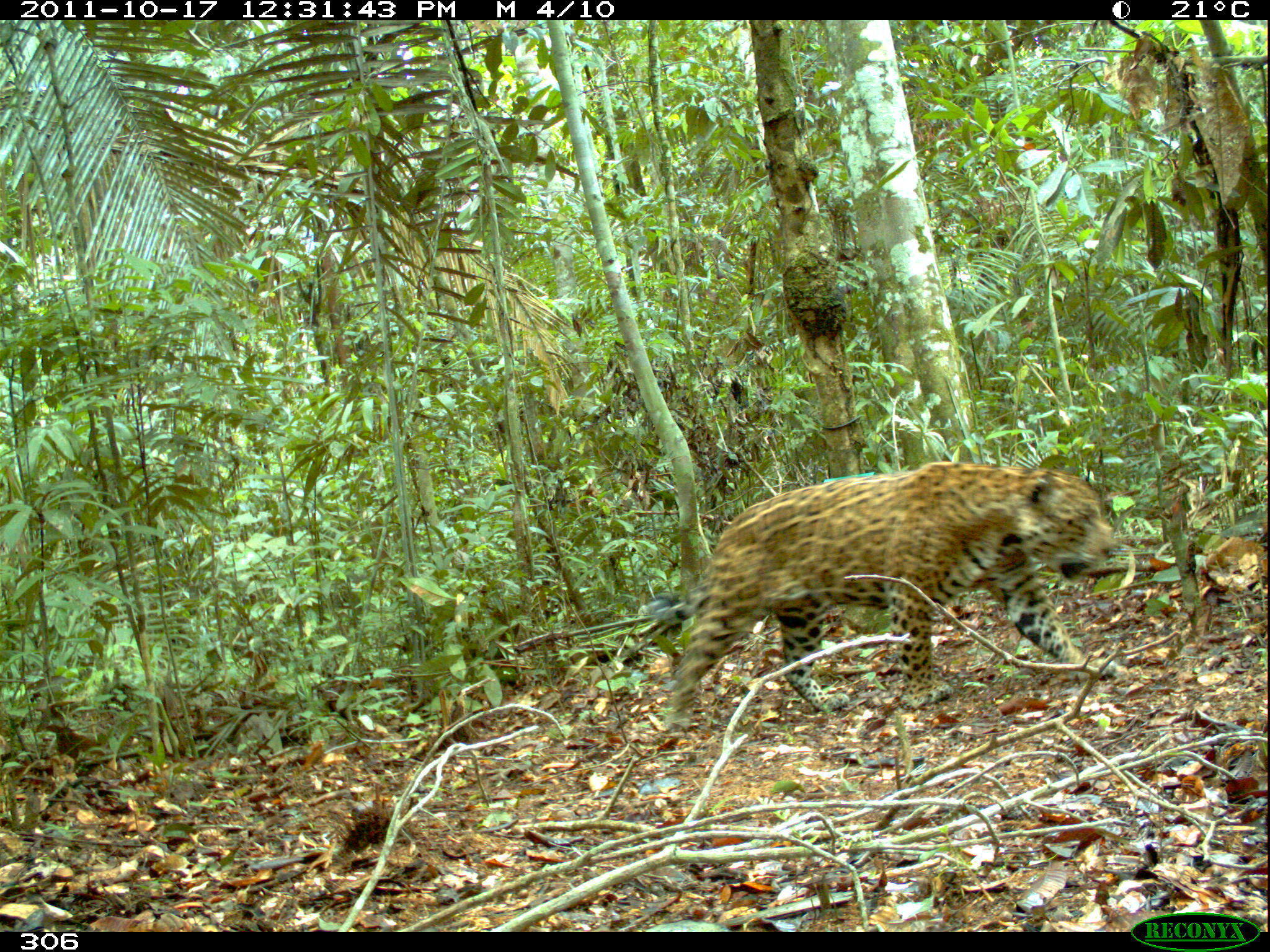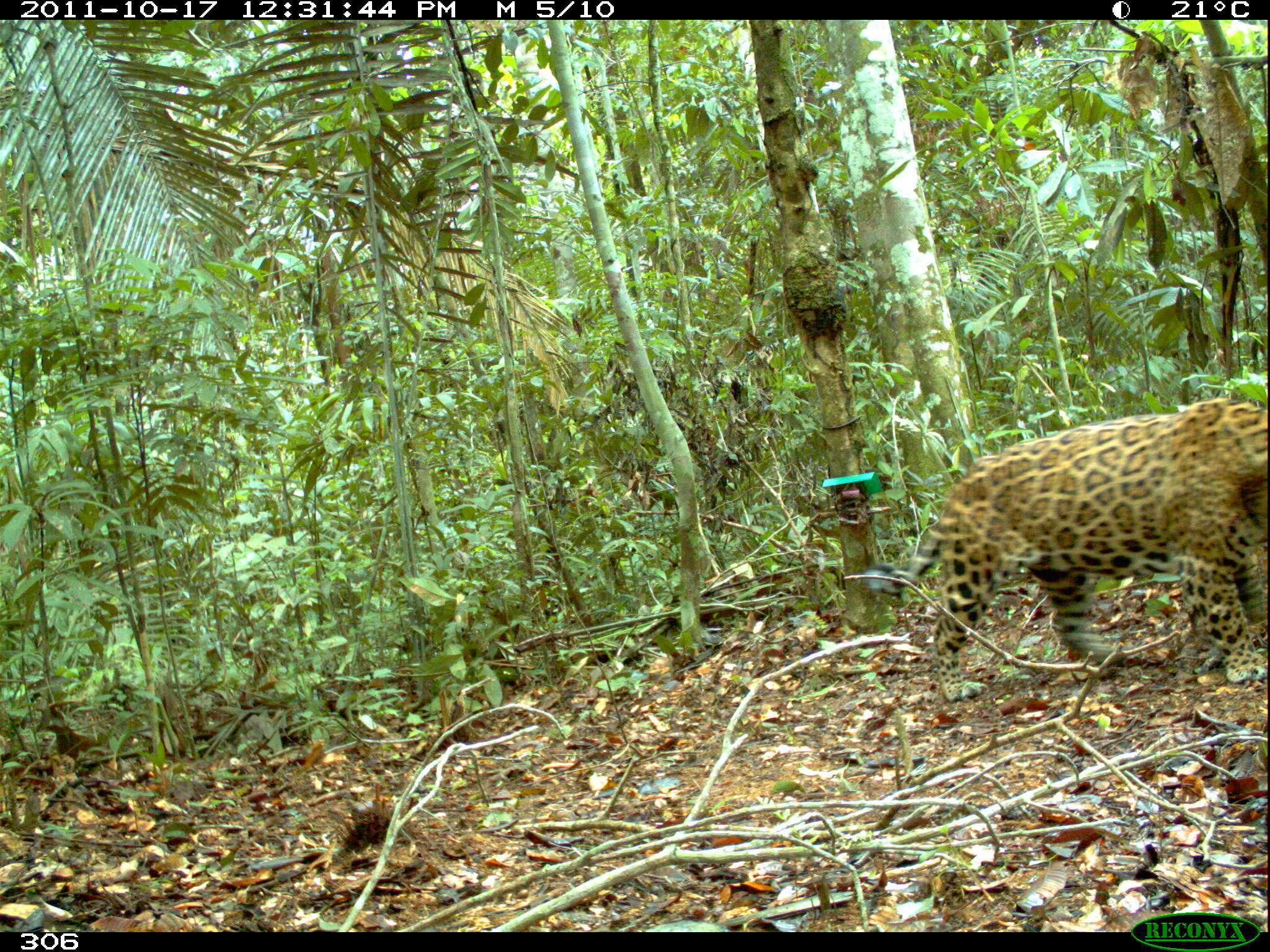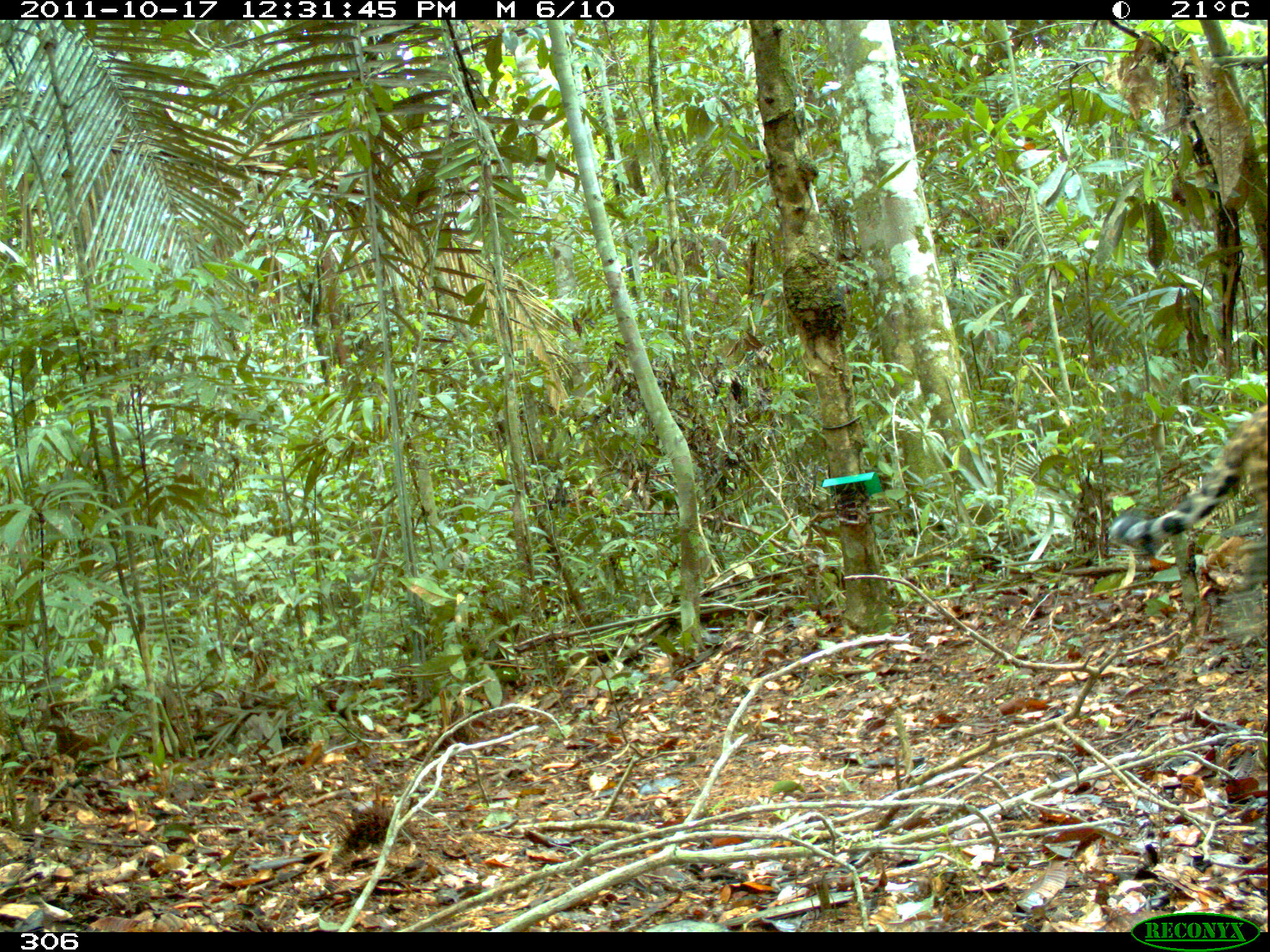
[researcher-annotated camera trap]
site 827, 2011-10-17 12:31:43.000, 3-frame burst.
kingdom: Animalia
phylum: Chordata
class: Mammalia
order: Carnivora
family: Felidae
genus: Panthera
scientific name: Panthera onca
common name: jaguar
Panthera onca (jaguar).